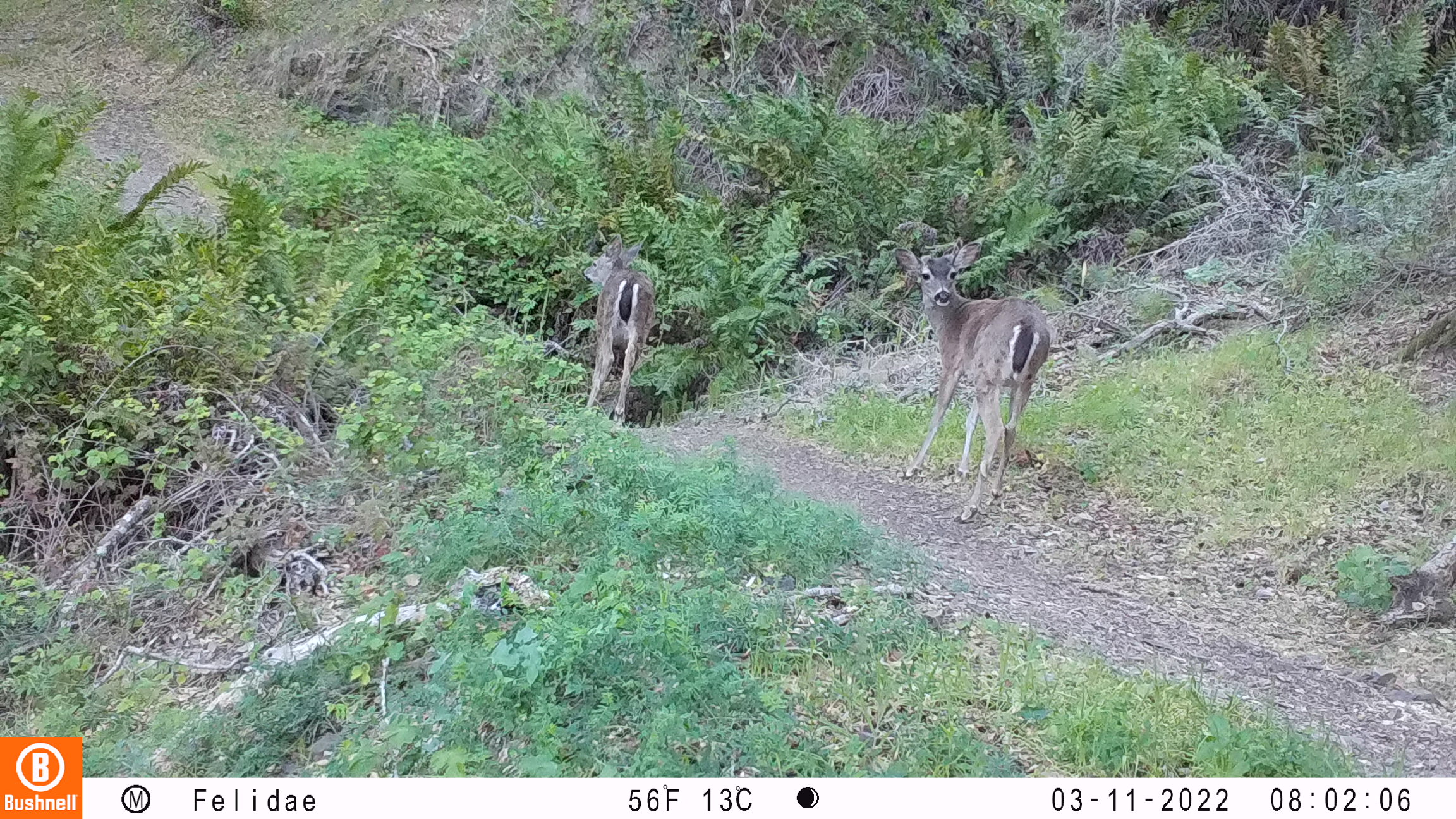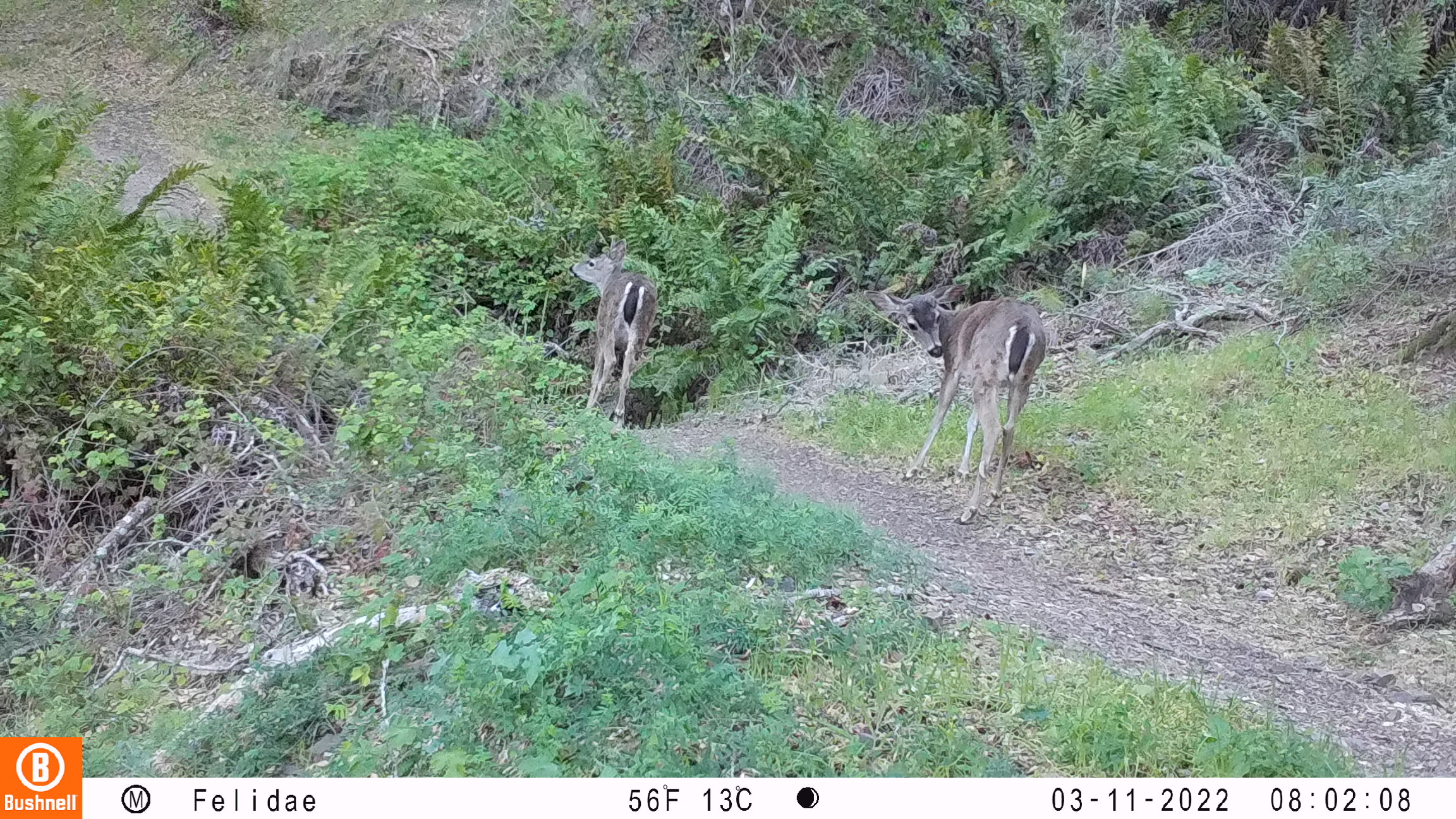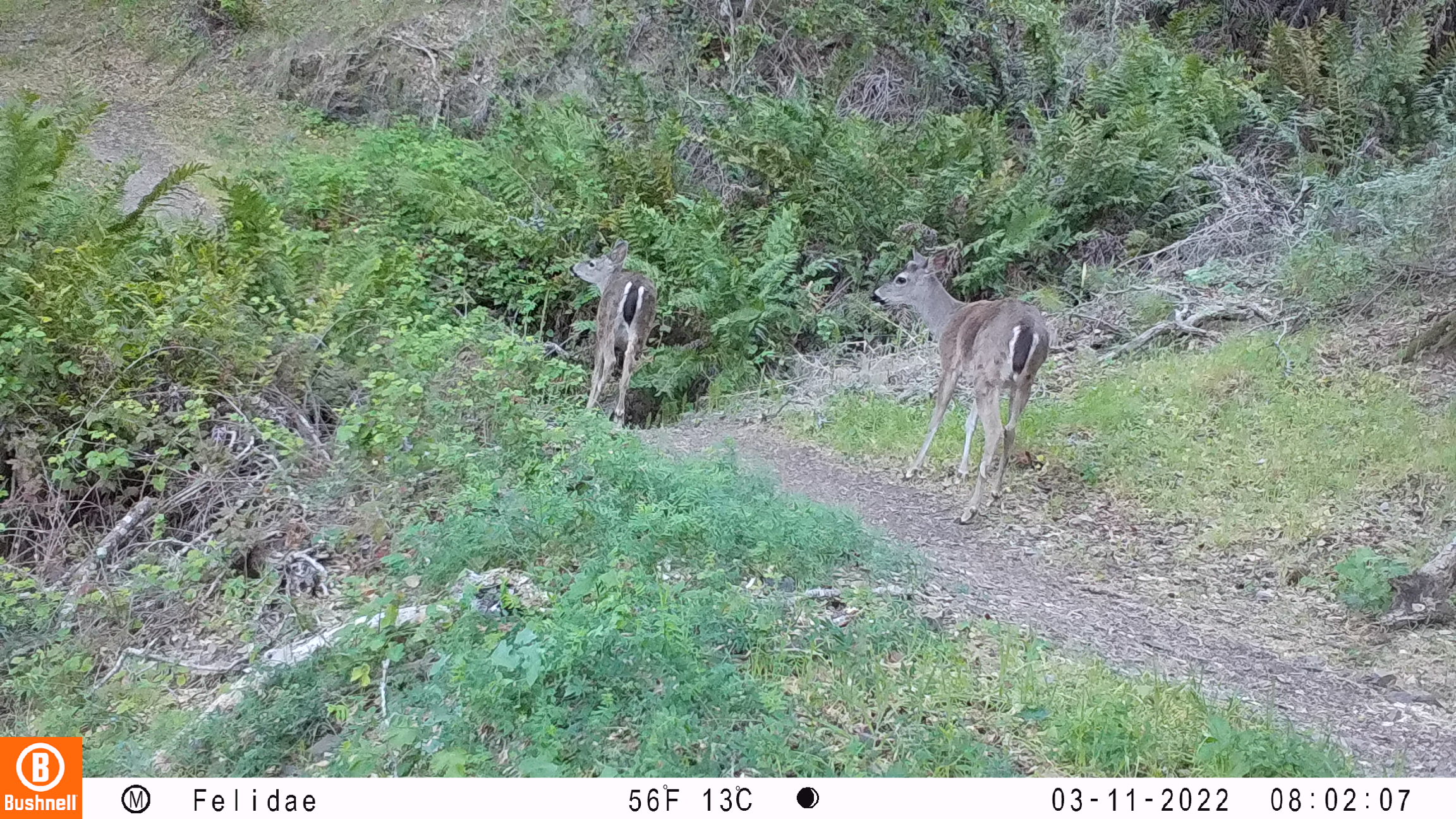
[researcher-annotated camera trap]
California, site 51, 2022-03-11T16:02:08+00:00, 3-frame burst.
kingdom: Animalia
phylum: Chordata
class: Mammalia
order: Artiodactyla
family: Cervidae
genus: Odocoileus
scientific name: Odocoileus hemionus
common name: mule deer